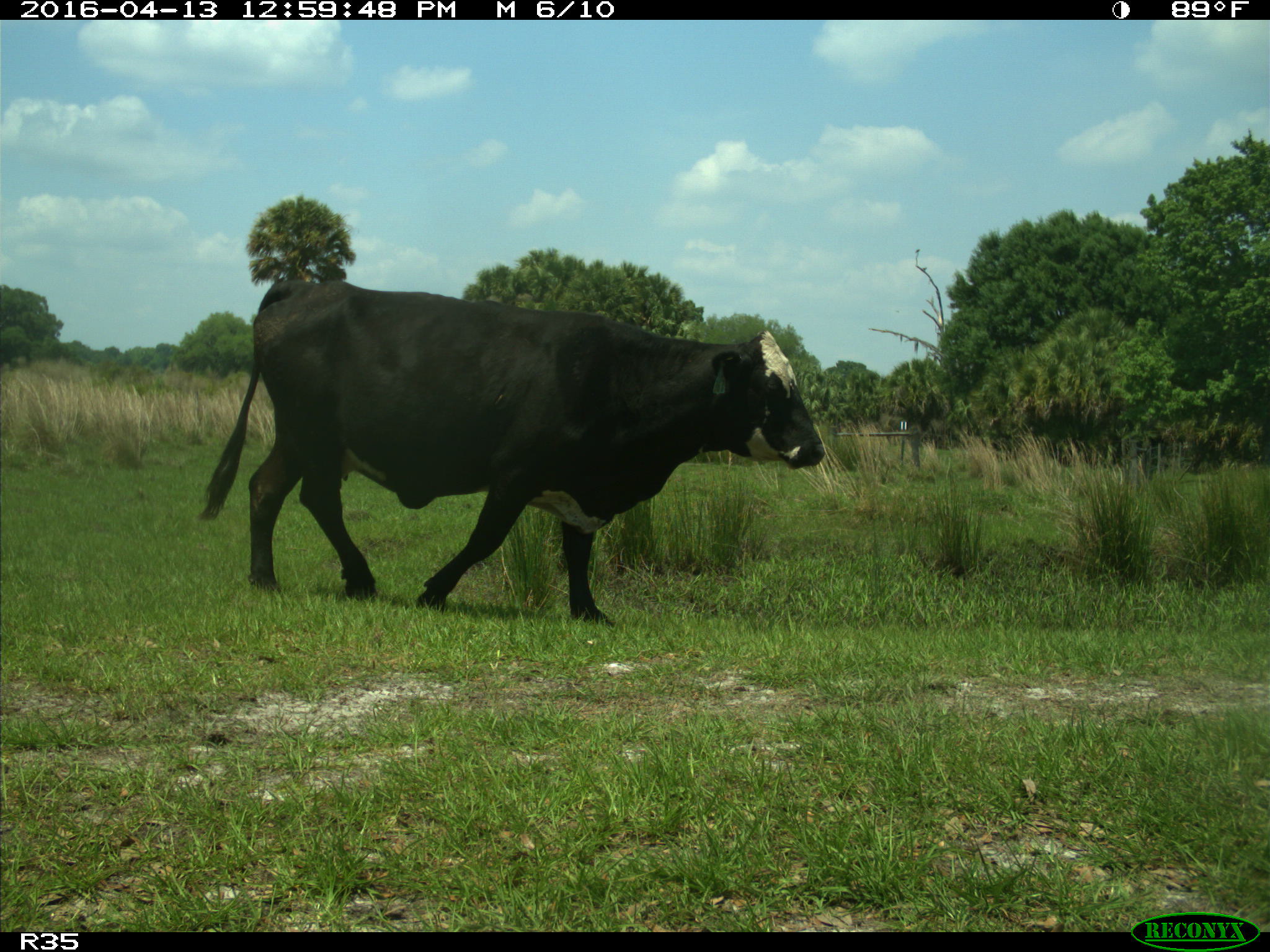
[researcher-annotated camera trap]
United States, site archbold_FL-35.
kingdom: Animalia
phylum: Chordata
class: Mammalia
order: Artiodactyla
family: Bovidae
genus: Bos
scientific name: Bos taurus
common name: domestic cow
Bos taurus (domestic cow).